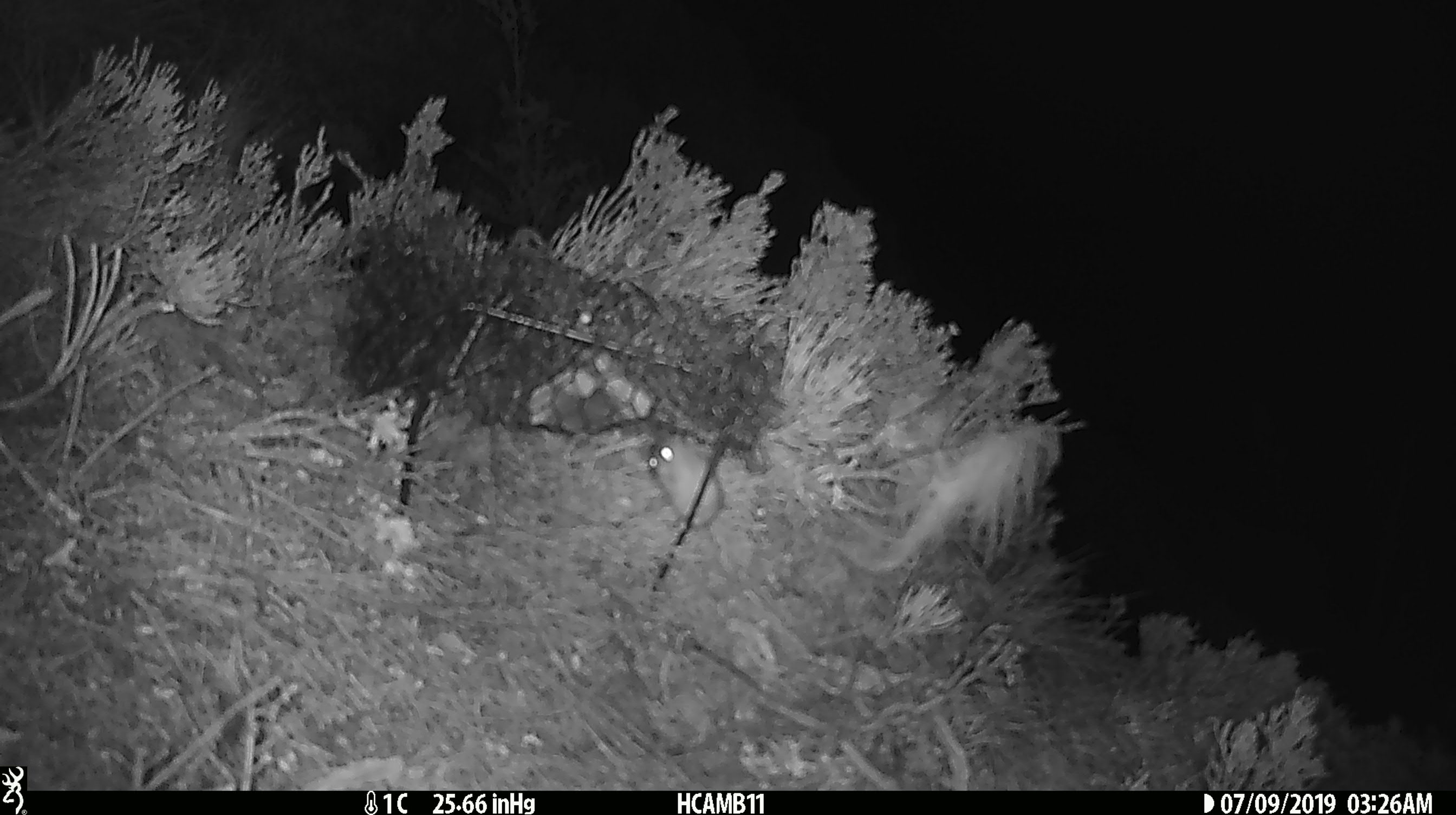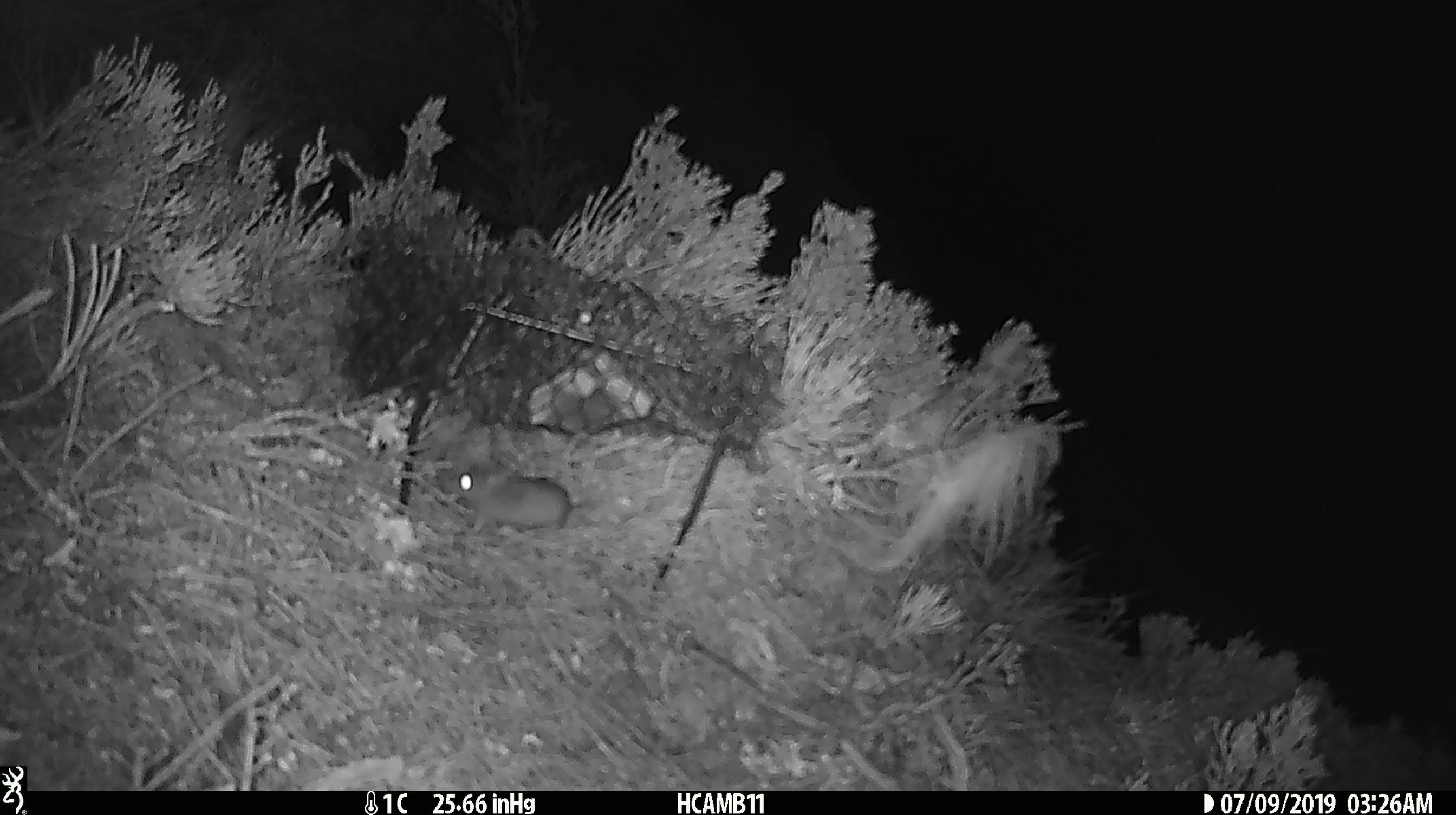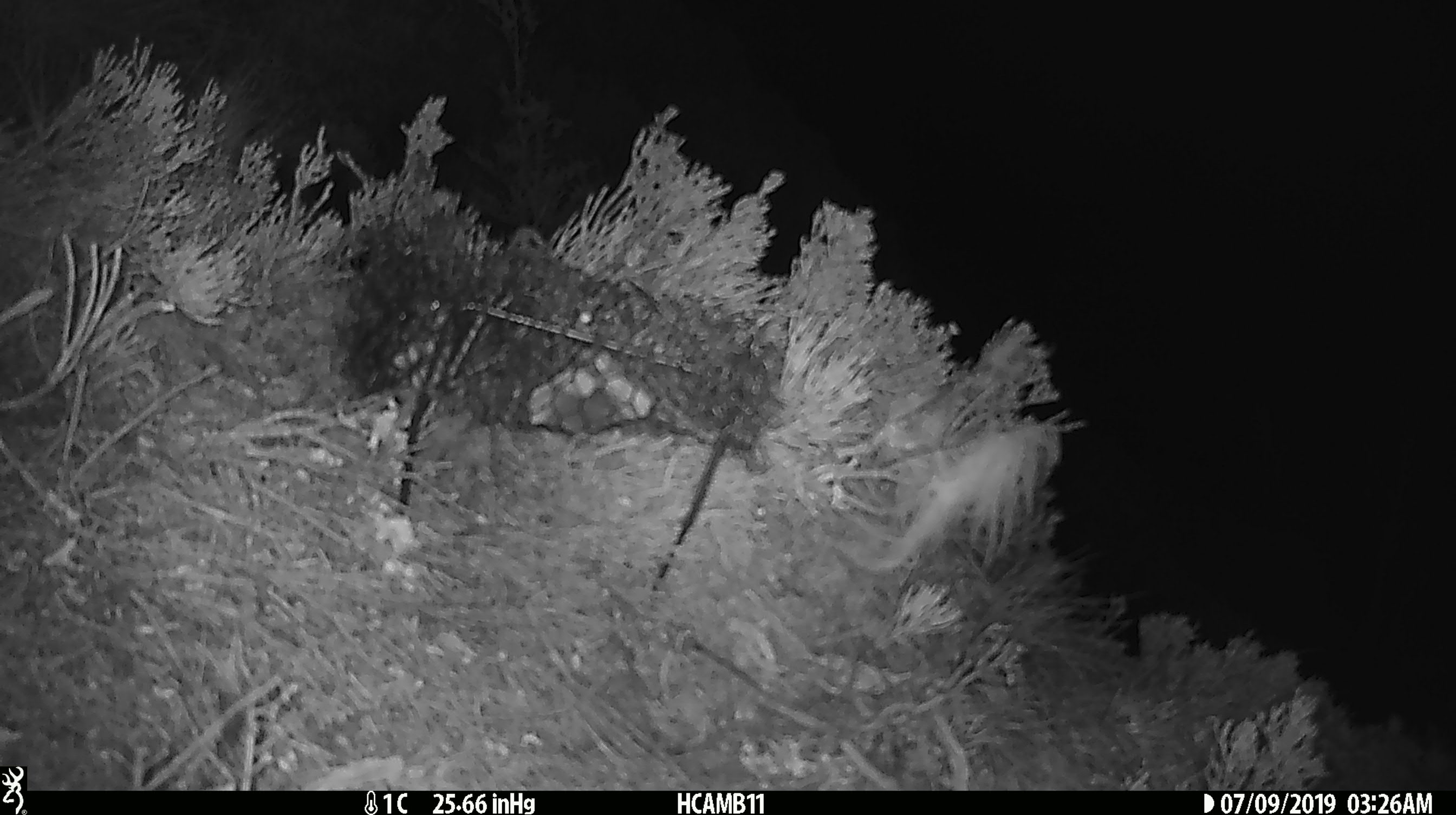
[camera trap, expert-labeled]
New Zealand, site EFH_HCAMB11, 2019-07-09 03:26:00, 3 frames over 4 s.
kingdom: Animalia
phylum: Chordata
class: Mammalia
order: Rodentia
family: Muridae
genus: Mus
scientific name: Mus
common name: mouse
Mouse (Mus).